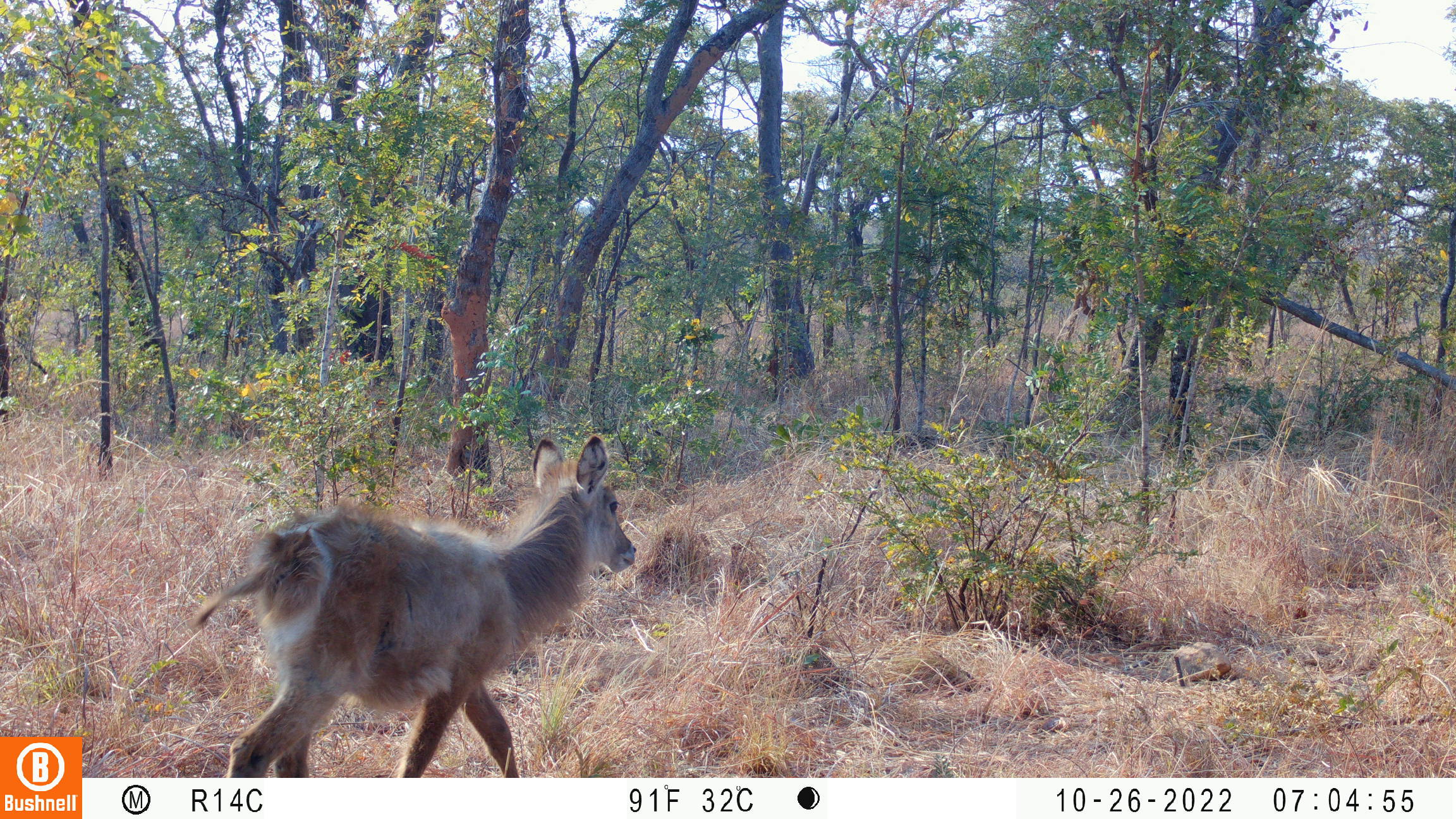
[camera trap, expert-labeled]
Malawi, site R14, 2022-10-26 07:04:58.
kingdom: Animalia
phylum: Chordata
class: Mammalia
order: Artiodactyla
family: Bovidae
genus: Kobus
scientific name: Kobus ellipsiprymnus ellipsiprymnus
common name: common waterbuck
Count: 1.